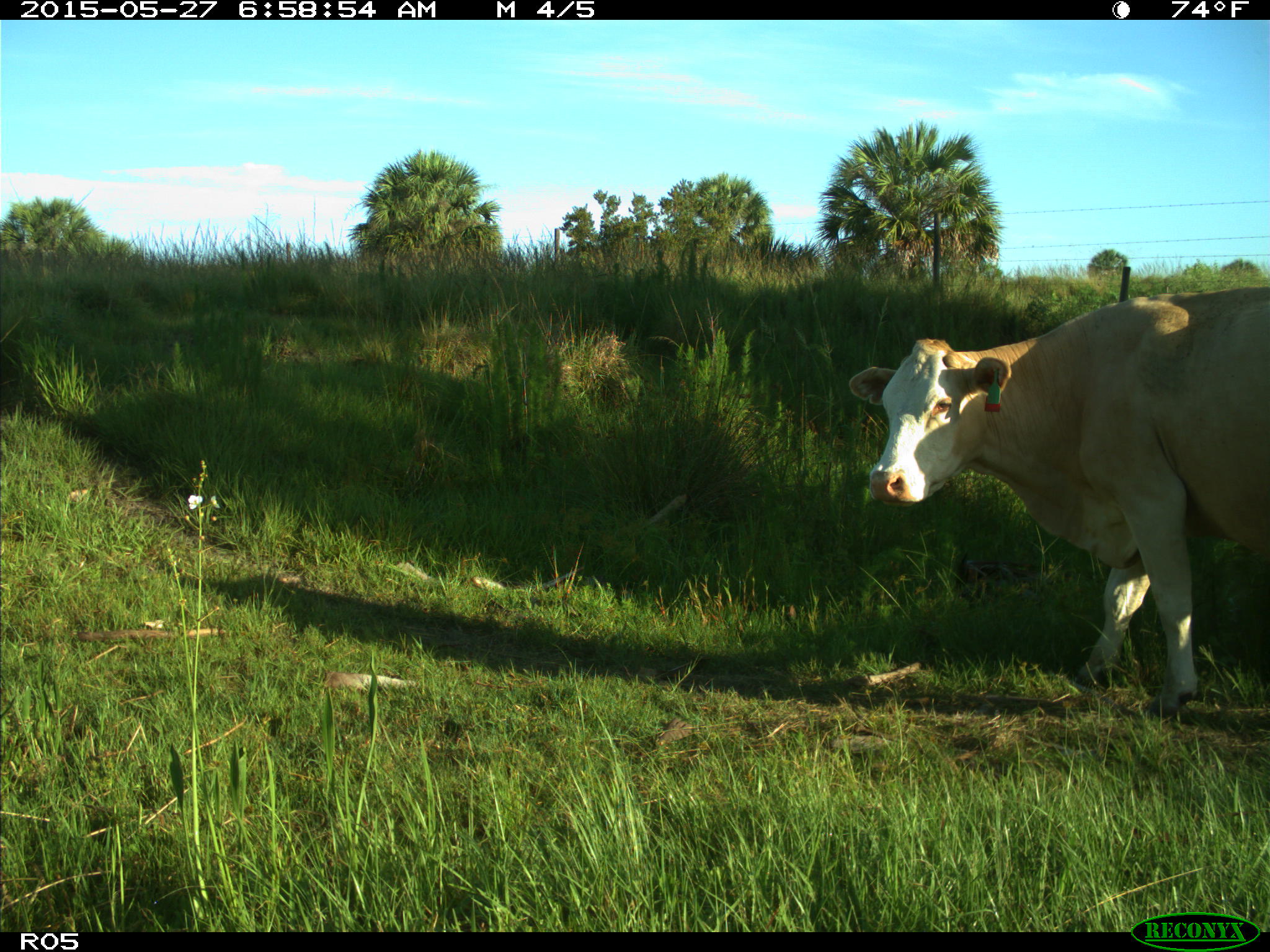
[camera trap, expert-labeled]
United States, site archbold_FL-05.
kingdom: Animalia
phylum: Chordata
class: Mammalia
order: Artiodactyla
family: Bovidae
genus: Bos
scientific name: Bos taurus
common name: domestic cow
Bos taurus (domestic cow).